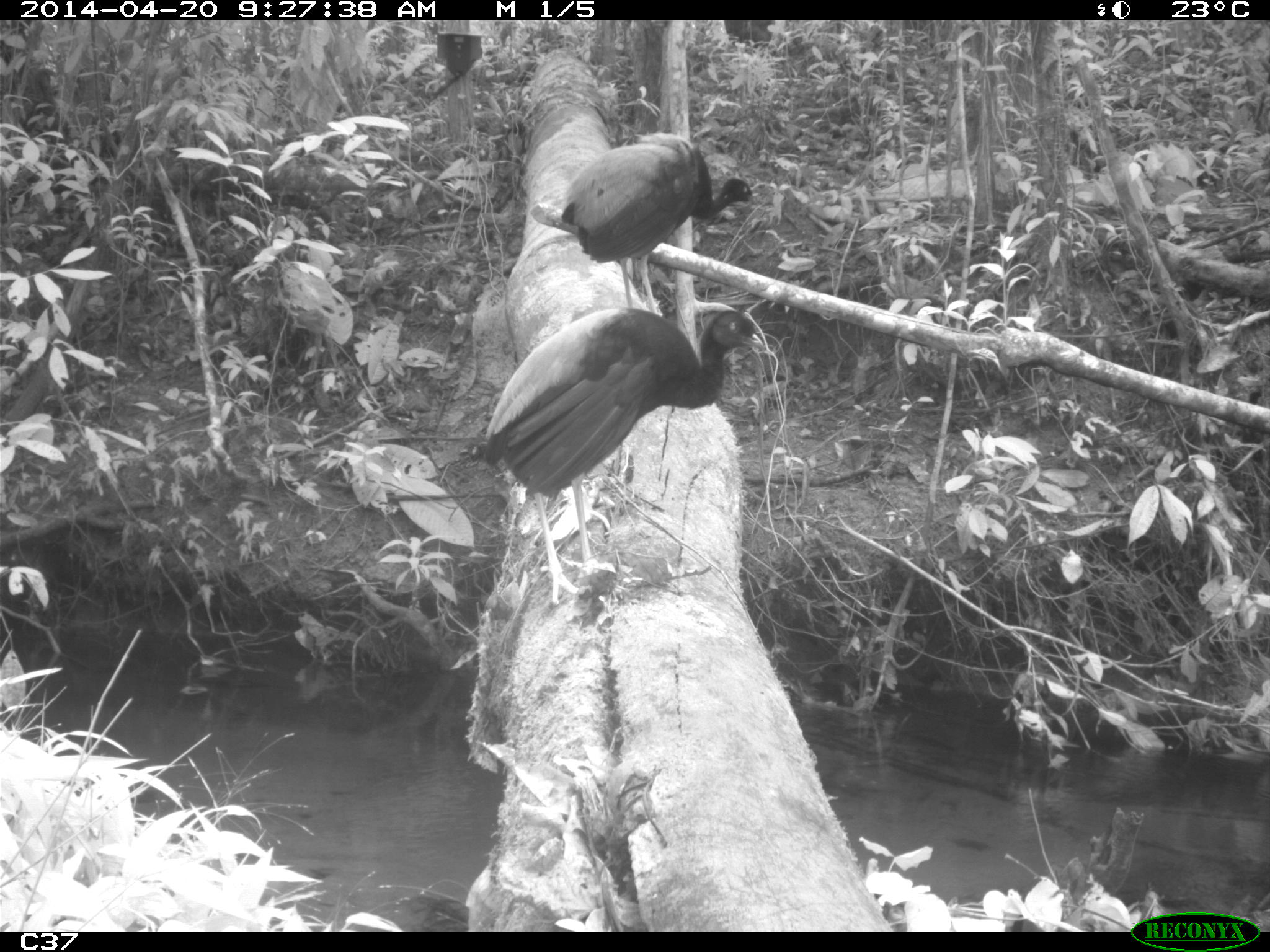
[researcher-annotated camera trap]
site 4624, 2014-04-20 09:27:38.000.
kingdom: Animalia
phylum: Chordata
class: Aves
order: Gruiformes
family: Psophiidae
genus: Psophia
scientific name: Psophia crepitans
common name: gray-winged trumpeter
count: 2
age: adult